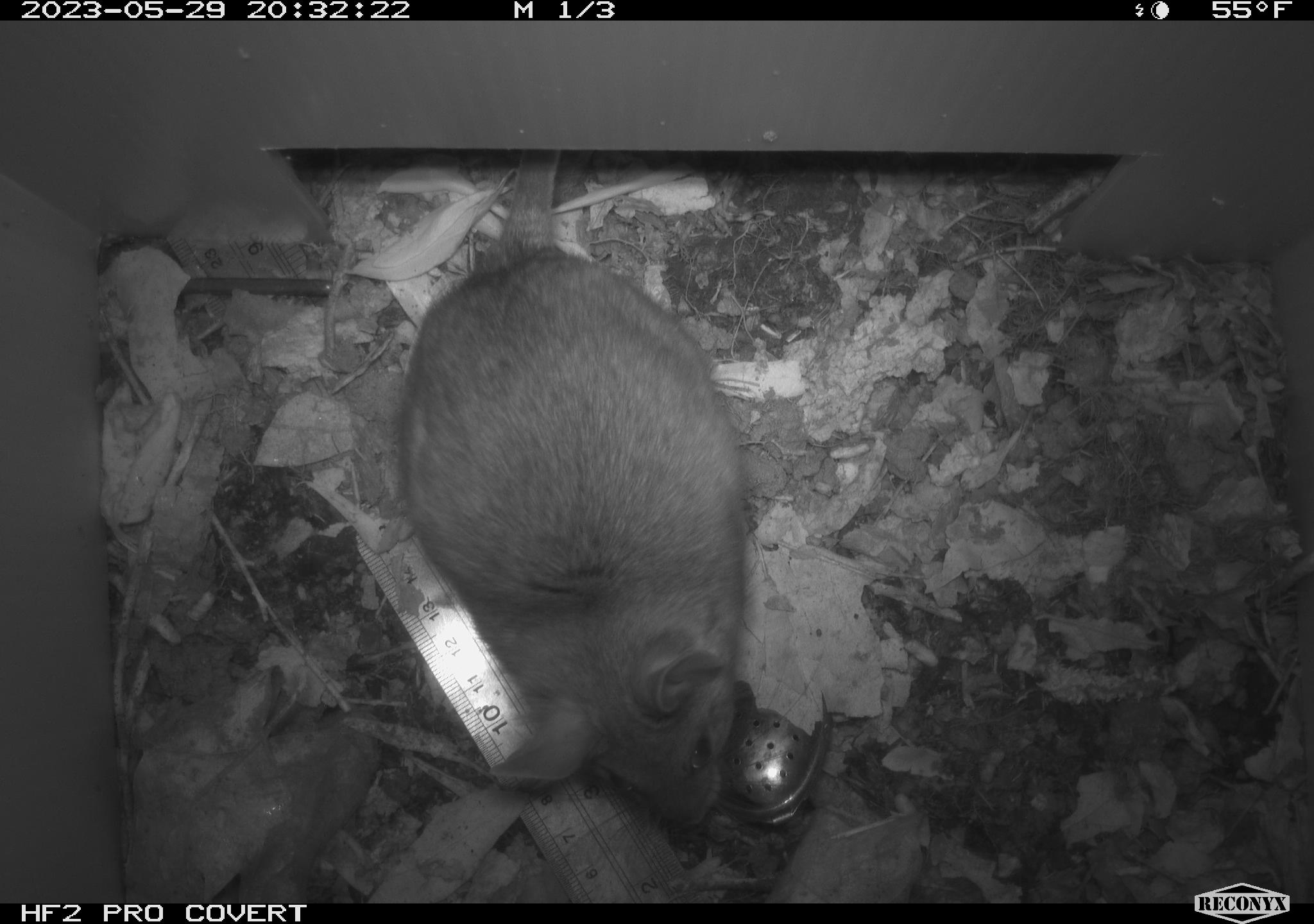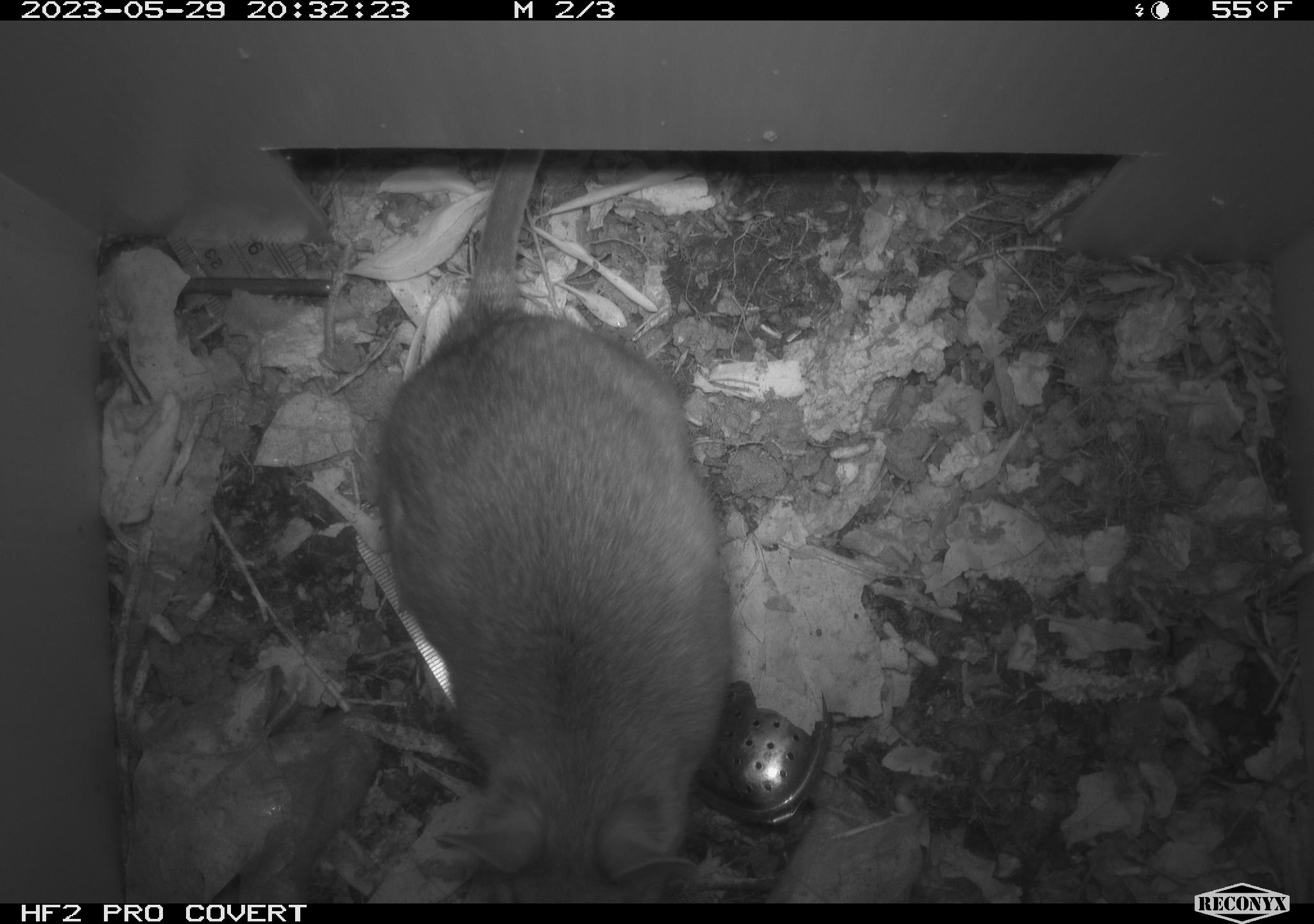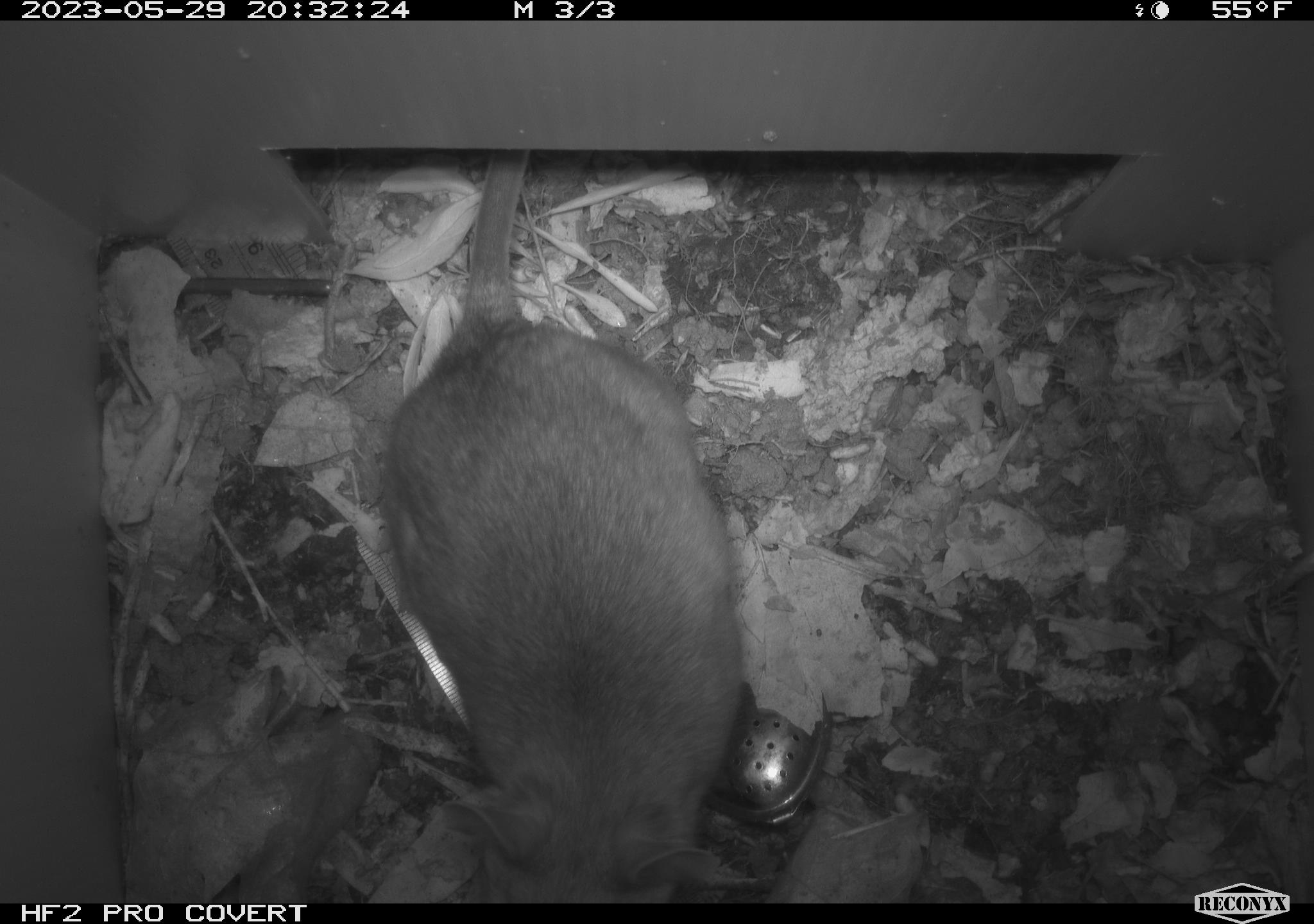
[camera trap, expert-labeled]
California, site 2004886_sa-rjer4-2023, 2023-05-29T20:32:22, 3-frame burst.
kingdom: Animalia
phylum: Chordata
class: Mammalia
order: Rodentia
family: Cricetidae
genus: Neotoma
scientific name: Neotoma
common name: pack rat or woodrat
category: neotoma species